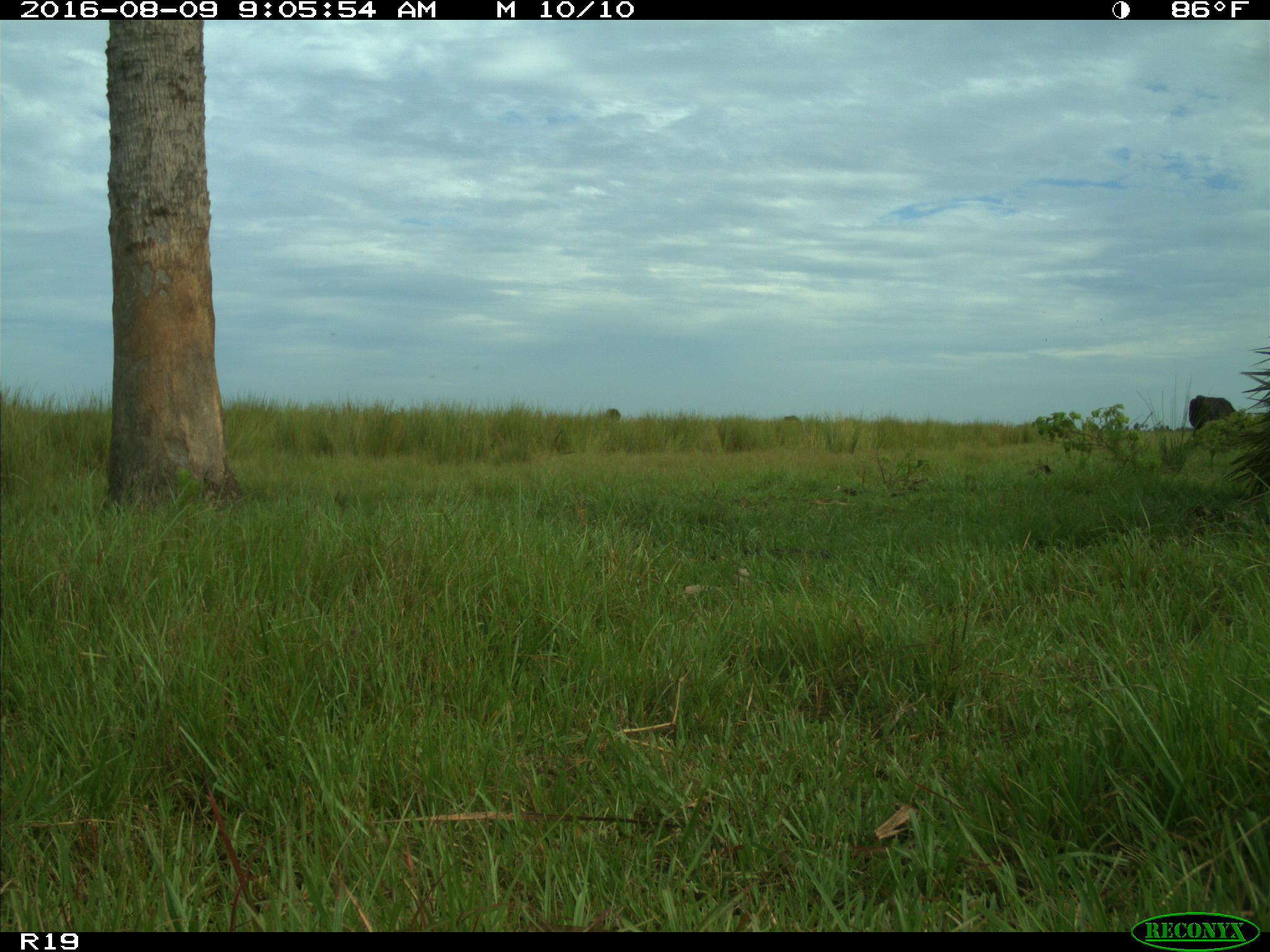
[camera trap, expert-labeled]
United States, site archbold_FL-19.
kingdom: Animalia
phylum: Chordata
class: Mammalia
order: Artiodactyla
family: Bovidae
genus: Bos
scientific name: Bos taurus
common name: domestic cow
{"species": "Bos taurus (domestic cow)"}